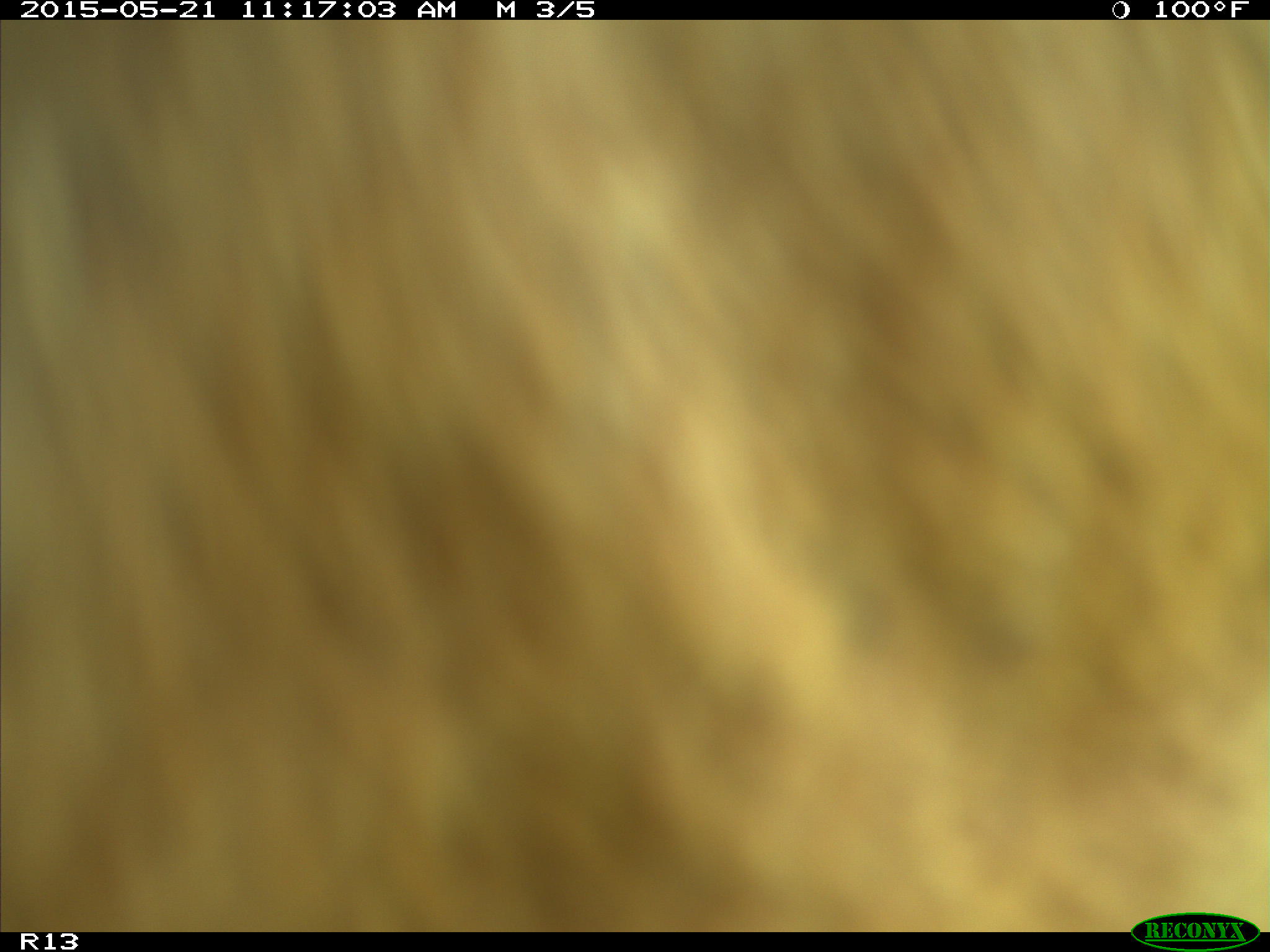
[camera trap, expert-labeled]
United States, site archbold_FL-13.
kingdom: Animalia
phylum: Chordata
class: Mammalia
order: Artiodactyla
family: Bovidae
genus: Bos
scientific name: Bos taurus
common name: domestic cow